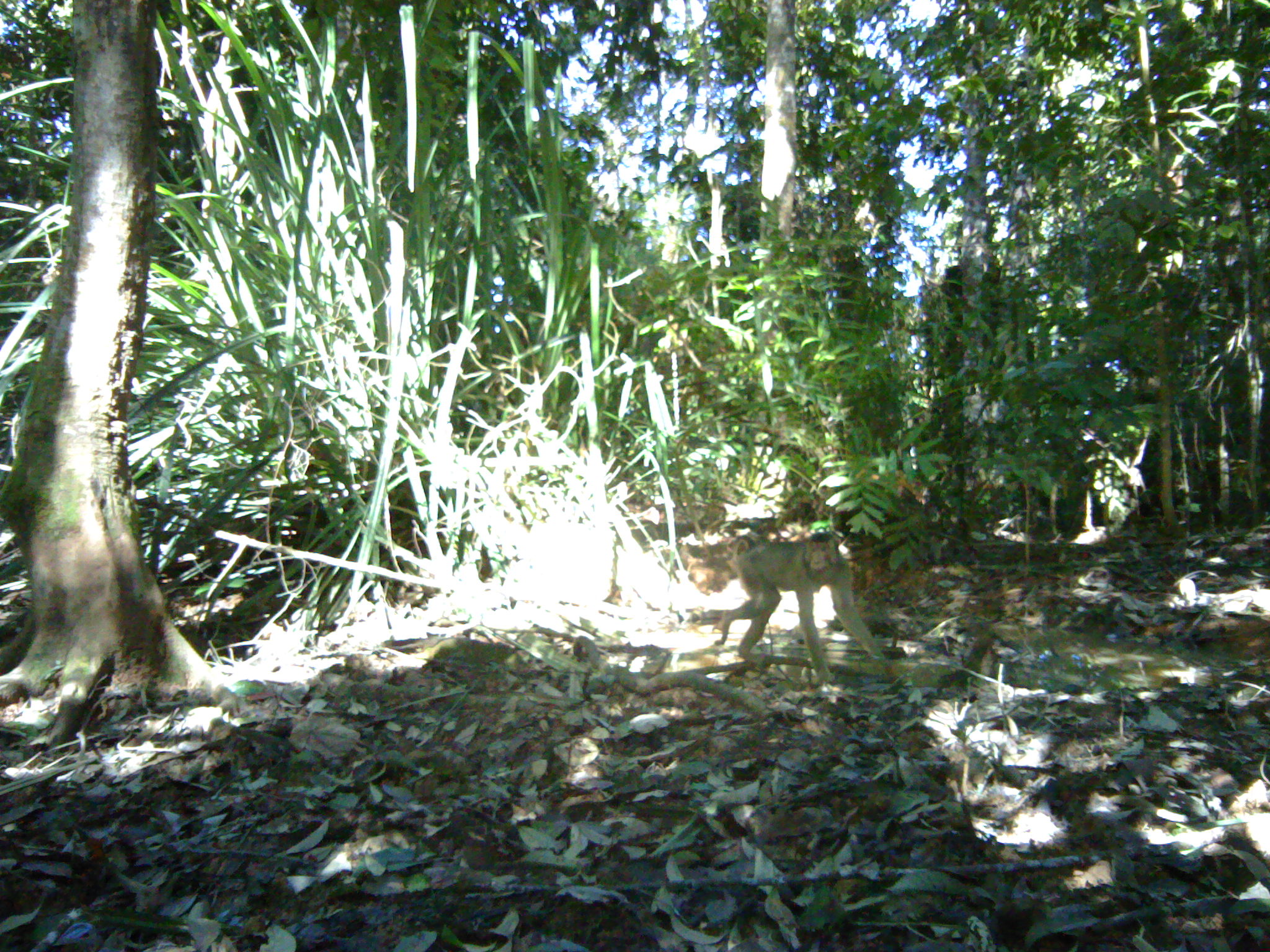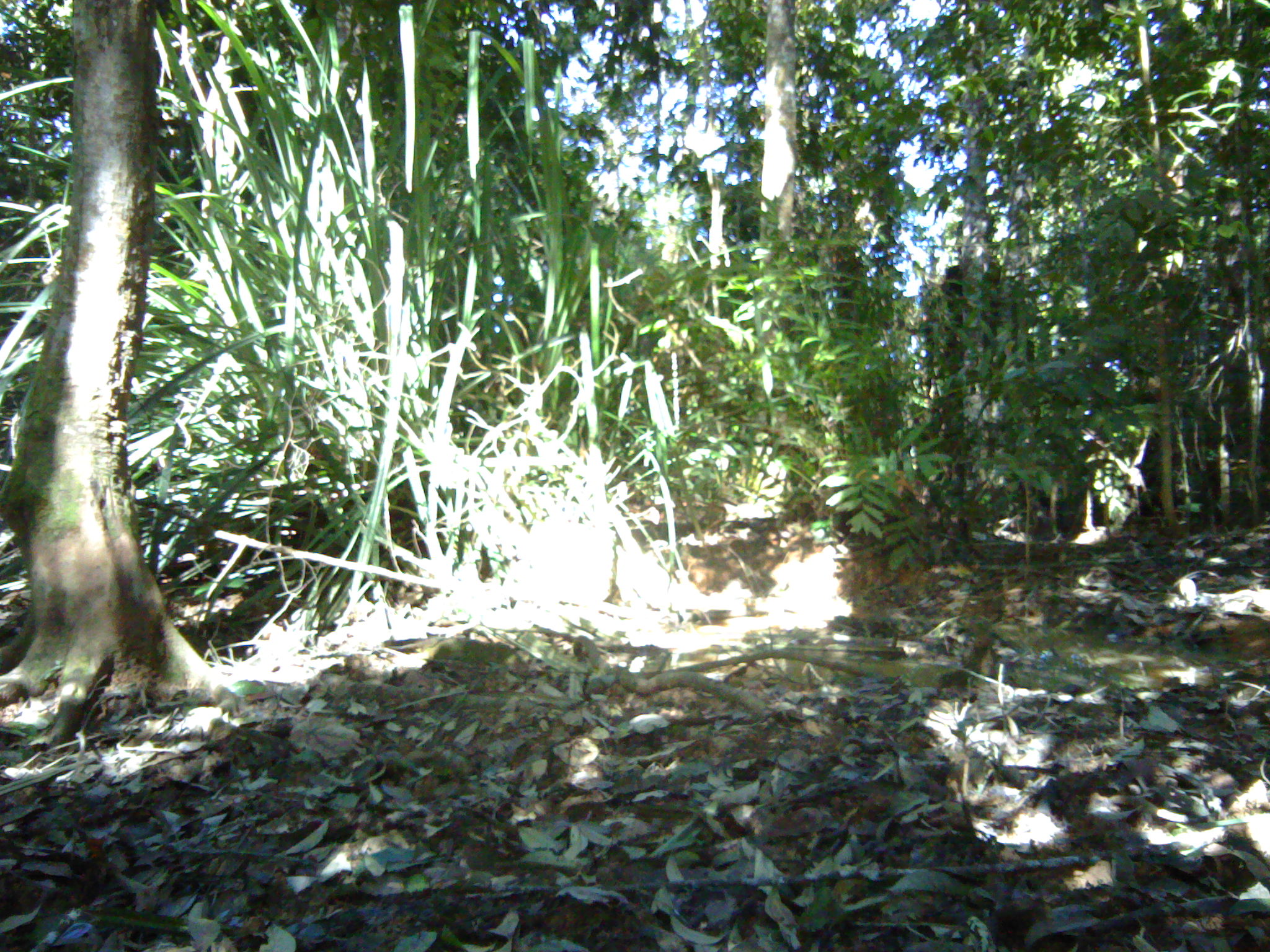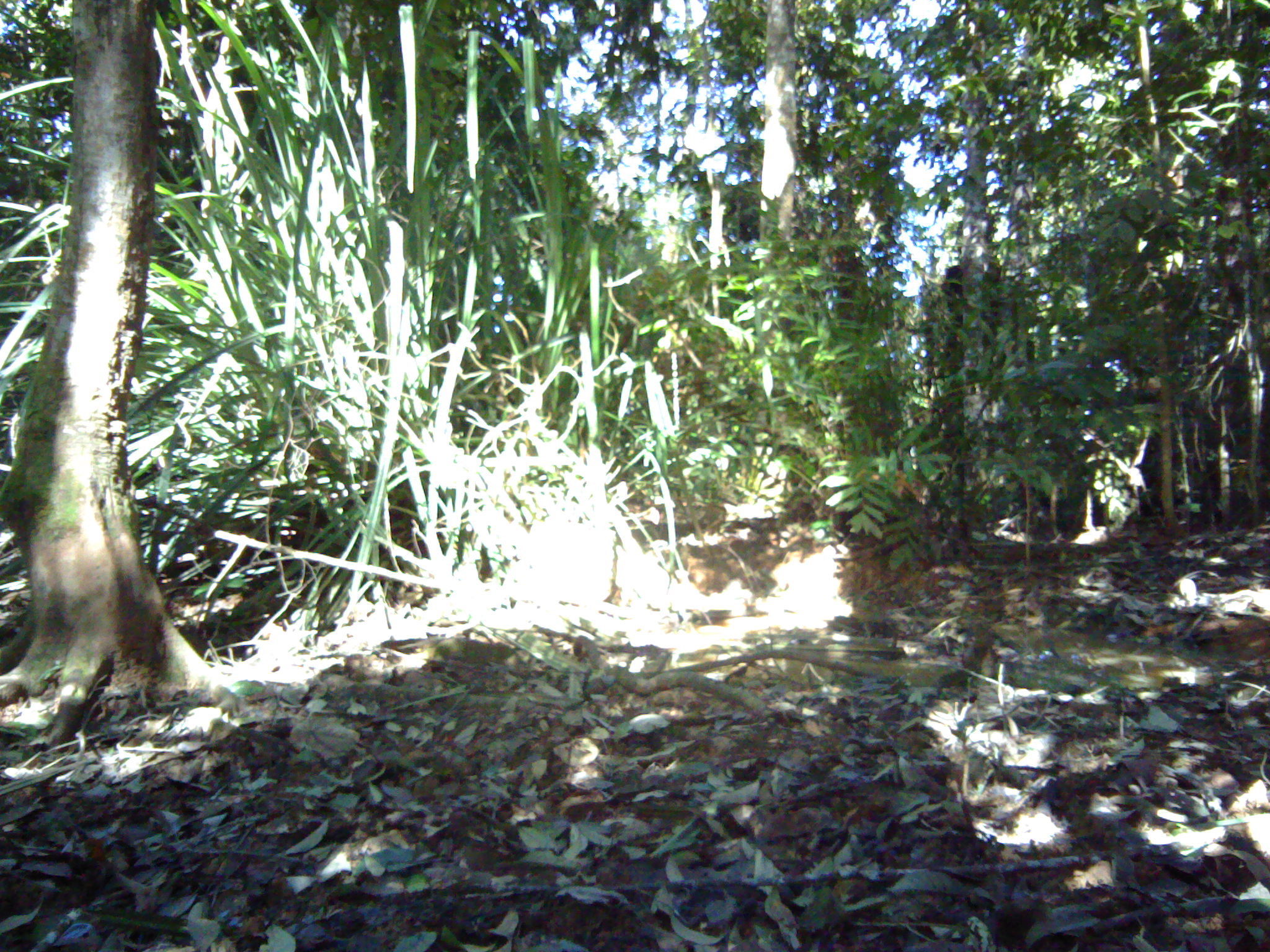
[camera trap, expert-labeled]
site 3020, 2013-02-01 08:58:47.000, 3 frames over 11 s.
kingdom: Animalia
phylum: Chordata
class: Mammalia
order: Primates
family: Cercopithecidae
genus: Macaca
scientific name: Macaca nemestrina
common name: southern pig-tailed macaque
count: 1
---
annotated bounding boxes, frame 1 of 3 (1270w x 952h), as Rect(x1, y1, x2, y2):
macaca nemestrina: Rect(711, 531, 887, 684)